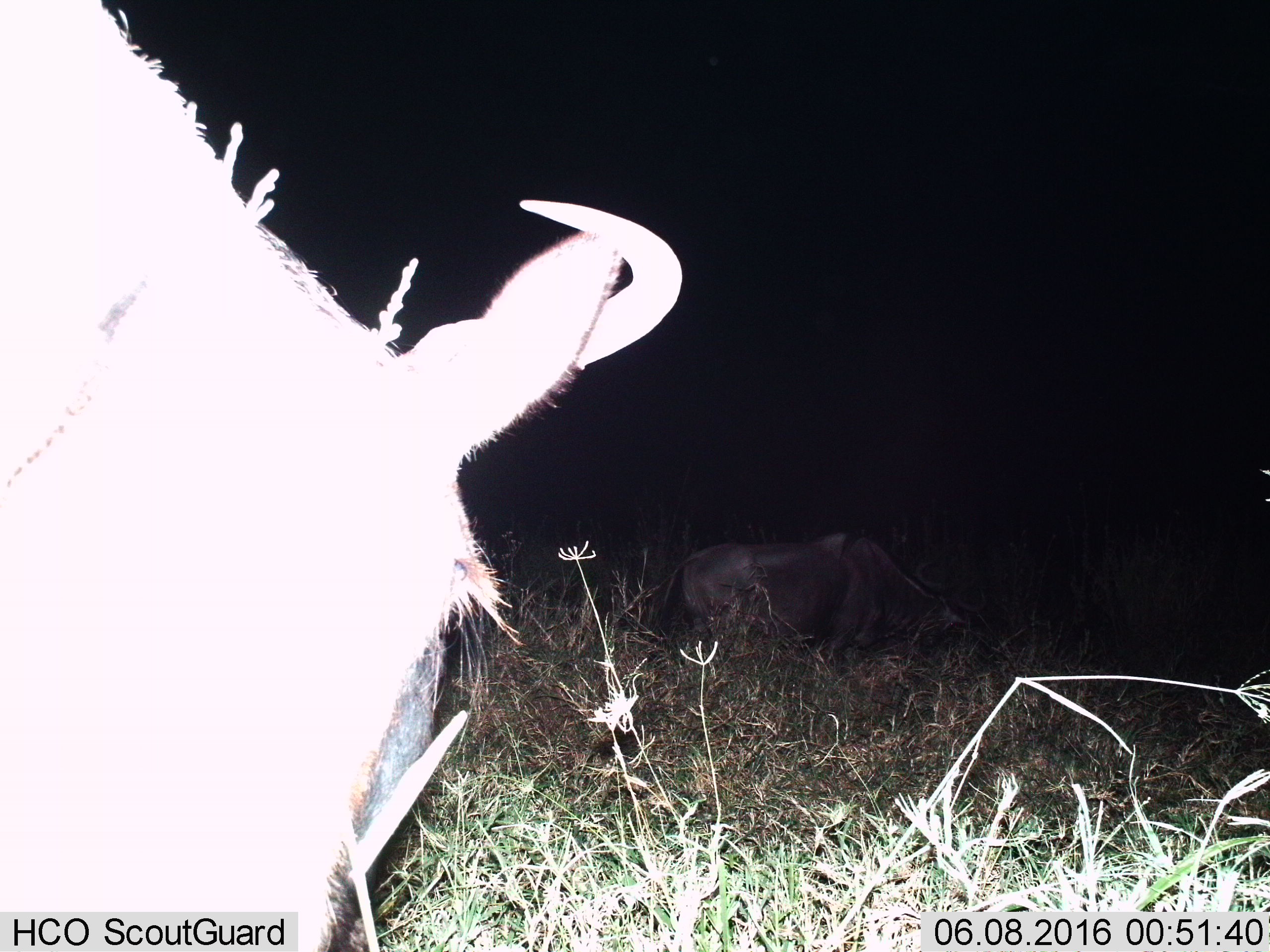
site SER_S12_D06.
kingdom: Animalia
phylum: Chordata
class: Mammalia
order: Artiodactyla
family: Bovidae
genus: Connochaetes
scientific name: Connochaetes taurinus taurinus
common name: blue wildebeest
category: wildebeestblue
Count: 2.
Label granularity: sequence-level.